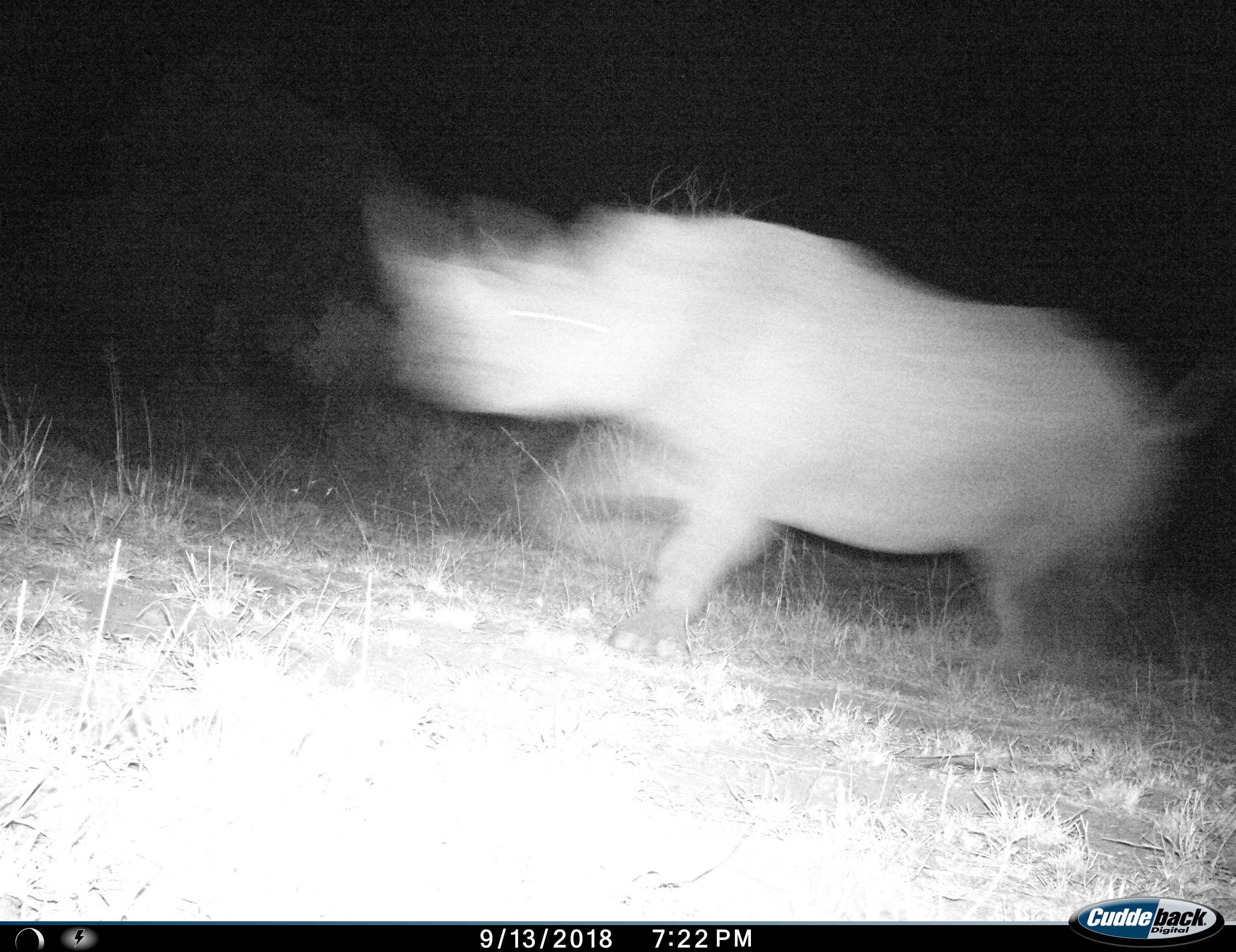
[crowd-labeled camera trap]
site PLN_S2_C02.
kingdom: Animalia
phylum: Chordata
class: Mammalia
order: Perissodactyla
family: Rhinocerotidae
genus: Diceros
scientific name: Diceros bicornis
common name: black rhinoceros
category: rhinocerosblack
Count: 1.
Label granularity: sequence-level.